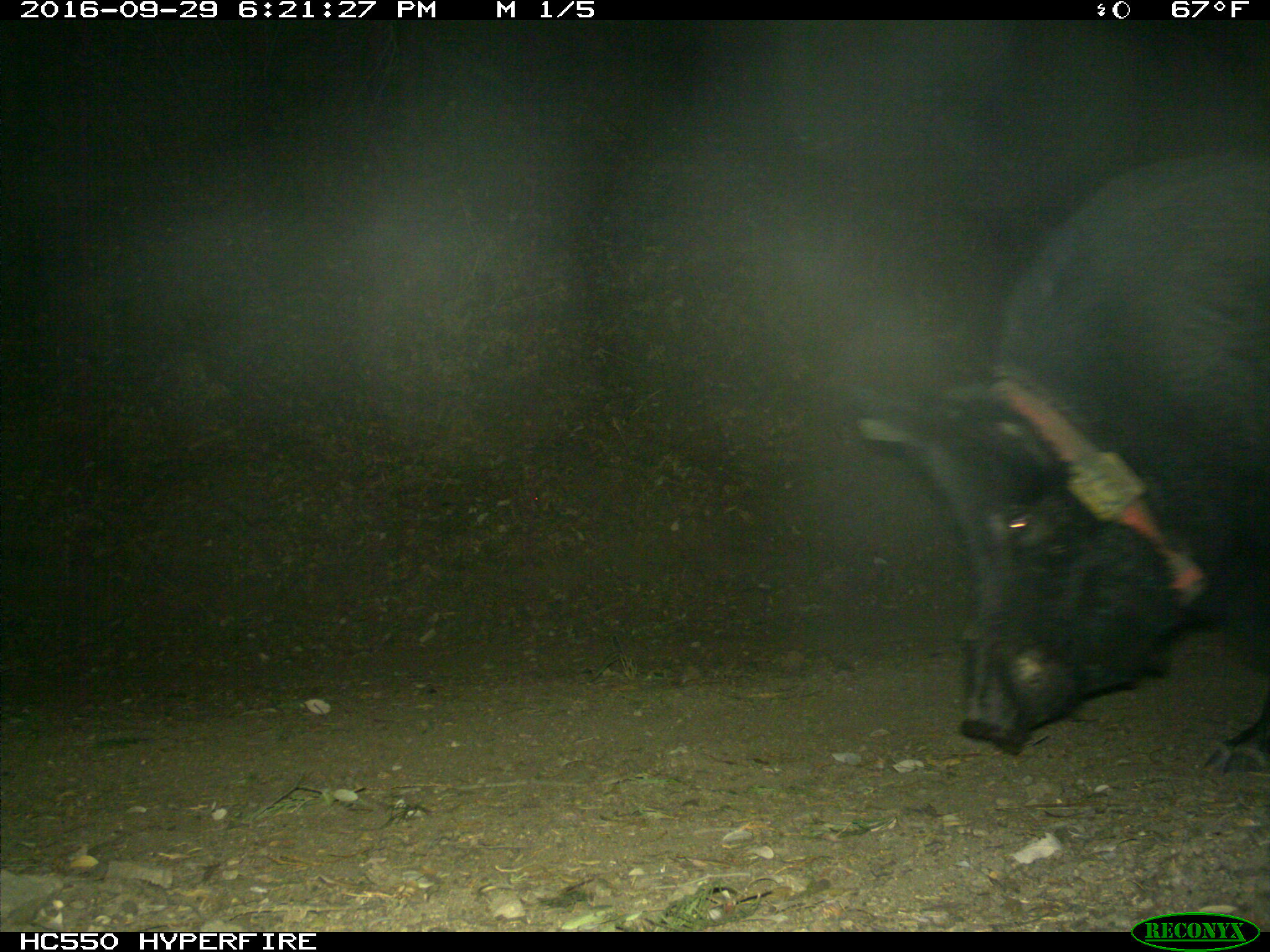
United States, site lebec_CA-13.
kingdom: Animalia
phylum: Chordata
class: Mammalia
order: Artiodactyla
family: Suidae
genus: Sus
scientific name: Sus scrofa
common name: wild boar